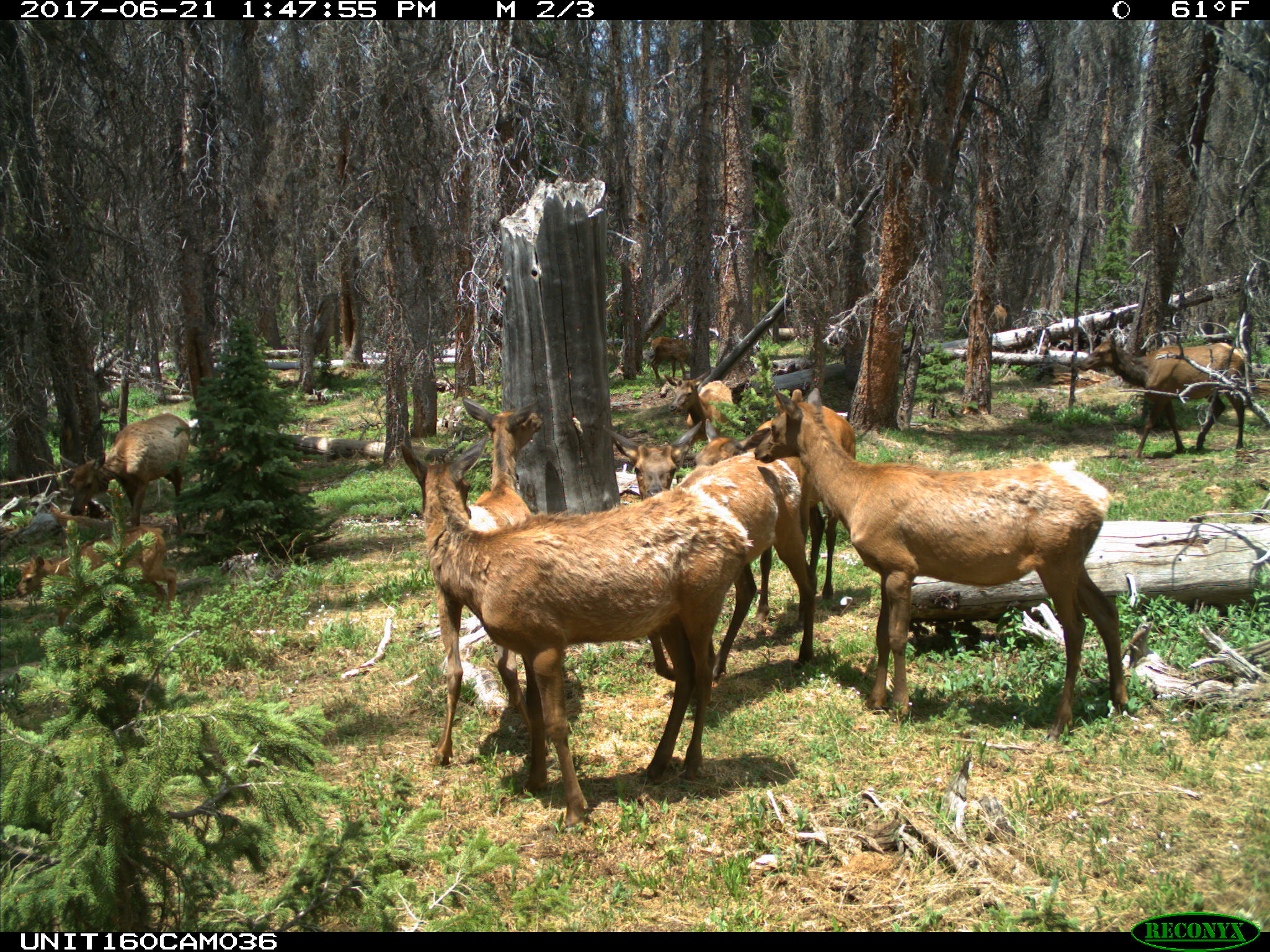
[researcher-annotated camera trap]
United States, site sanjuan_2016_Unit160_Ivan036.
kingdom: Animalia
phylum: Chordata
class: Mammalia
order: Artiodactyla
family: Cervidae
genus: Cervus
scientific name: Cervus elaphus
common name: red deer